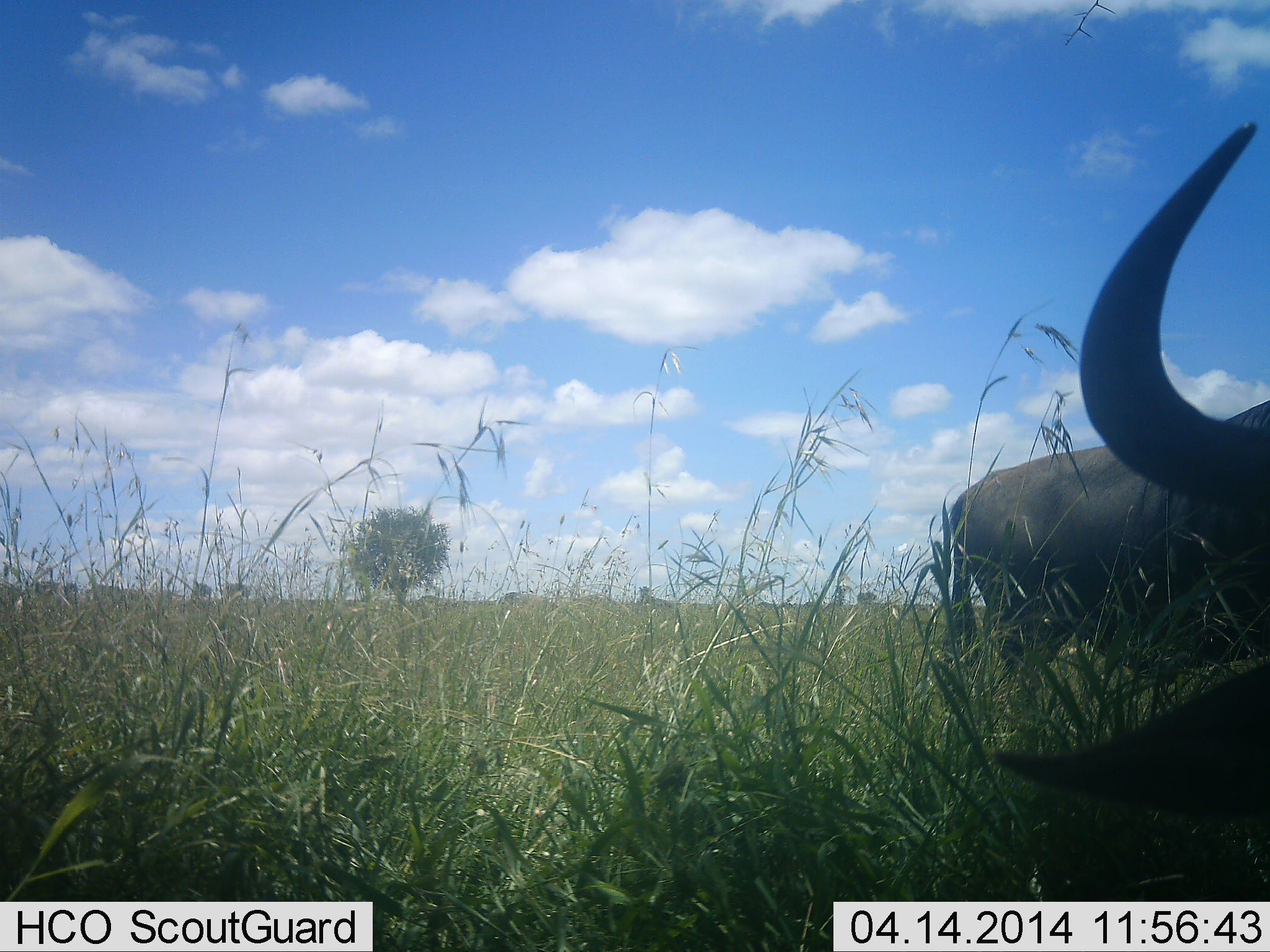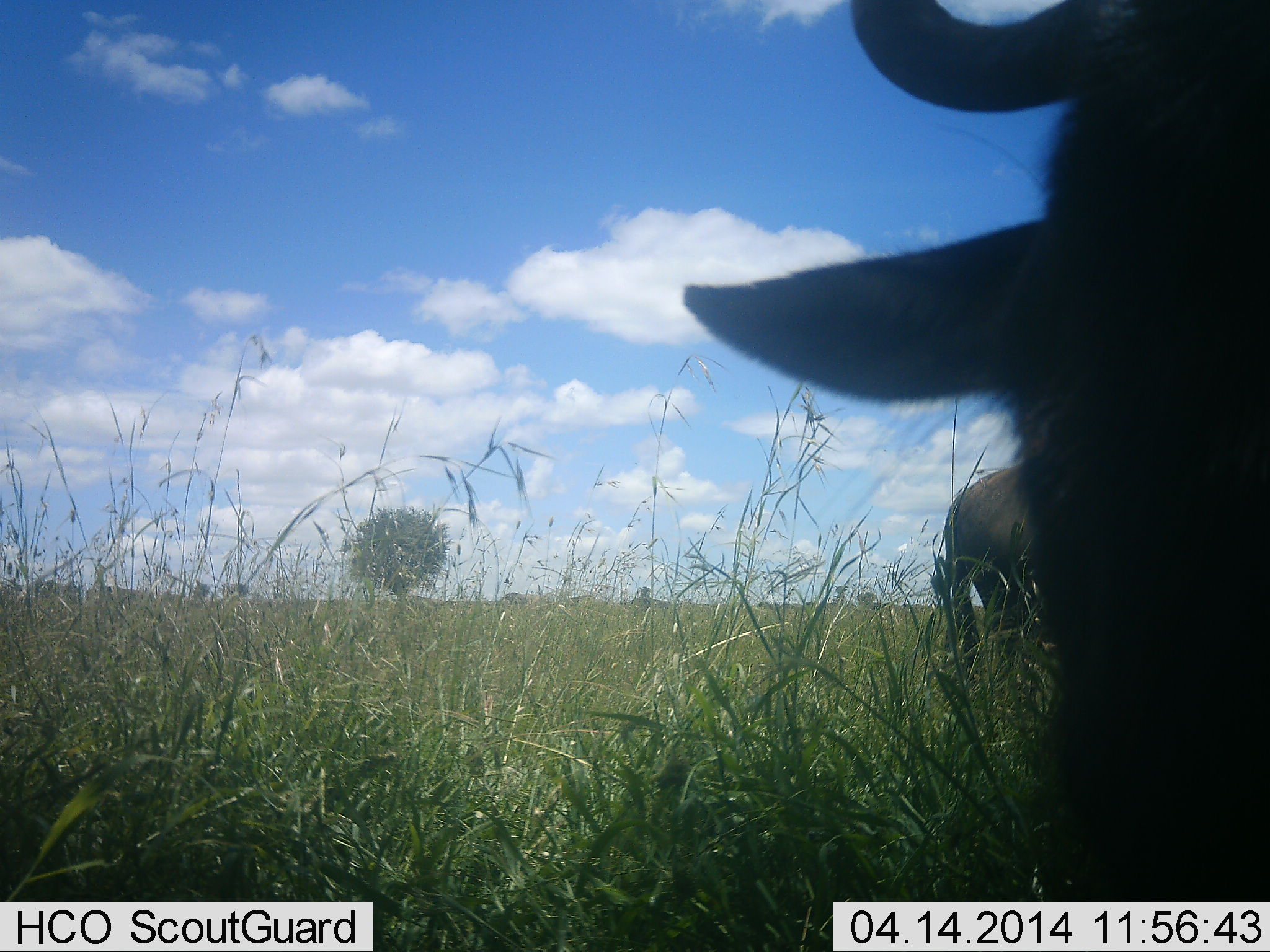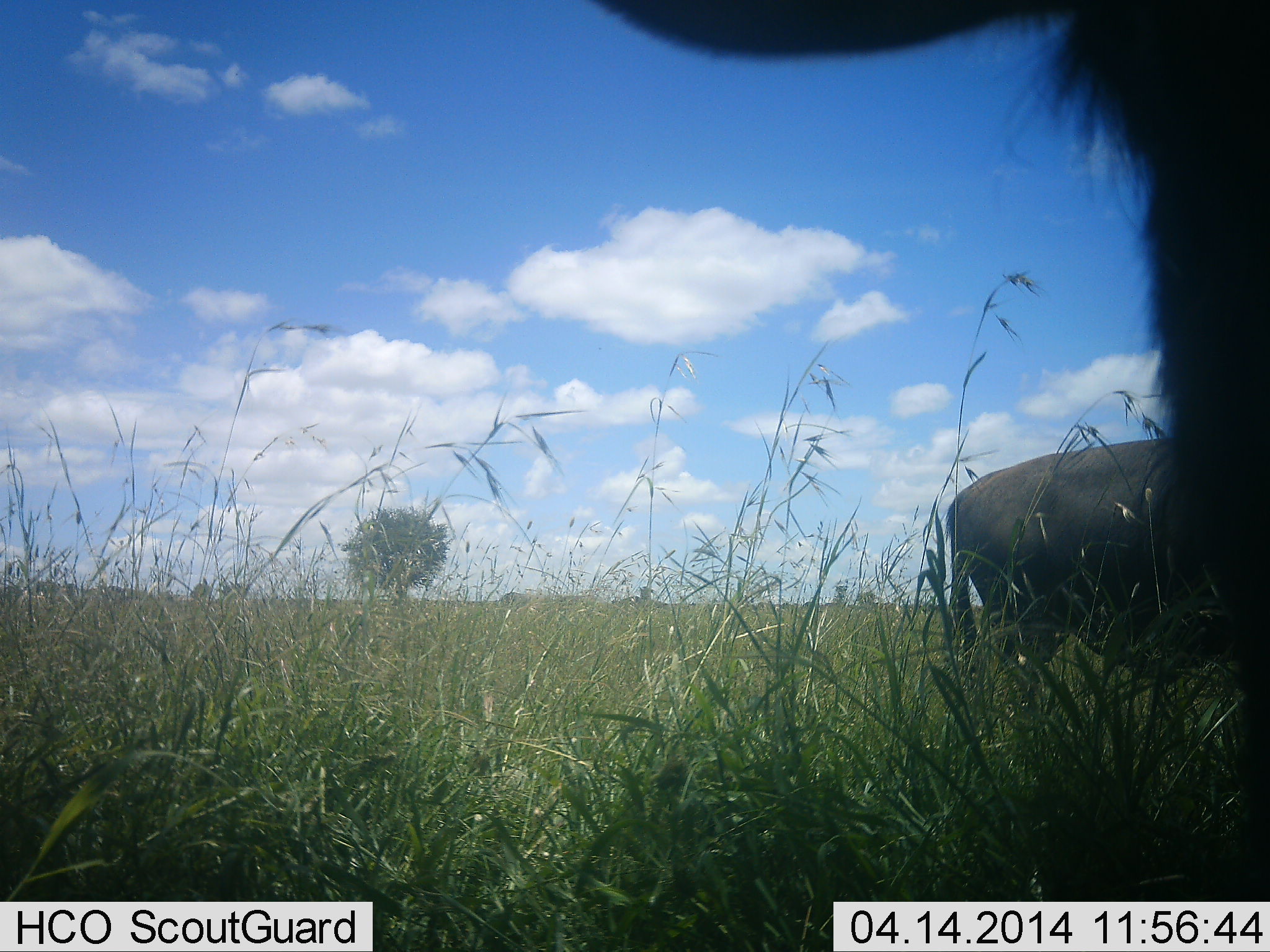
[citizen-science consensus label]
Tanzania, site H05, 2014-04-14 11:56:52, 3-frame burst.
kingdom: Animalia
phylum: Chordata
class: Mammalia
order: Artiodactyla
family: Bovidae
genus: Connochaetes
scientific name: Connochaetes taurinus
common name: blue wildebeest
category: wildebeest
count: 2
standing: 80%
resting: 0%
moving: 0%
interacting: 0%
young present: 0%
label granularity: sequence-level